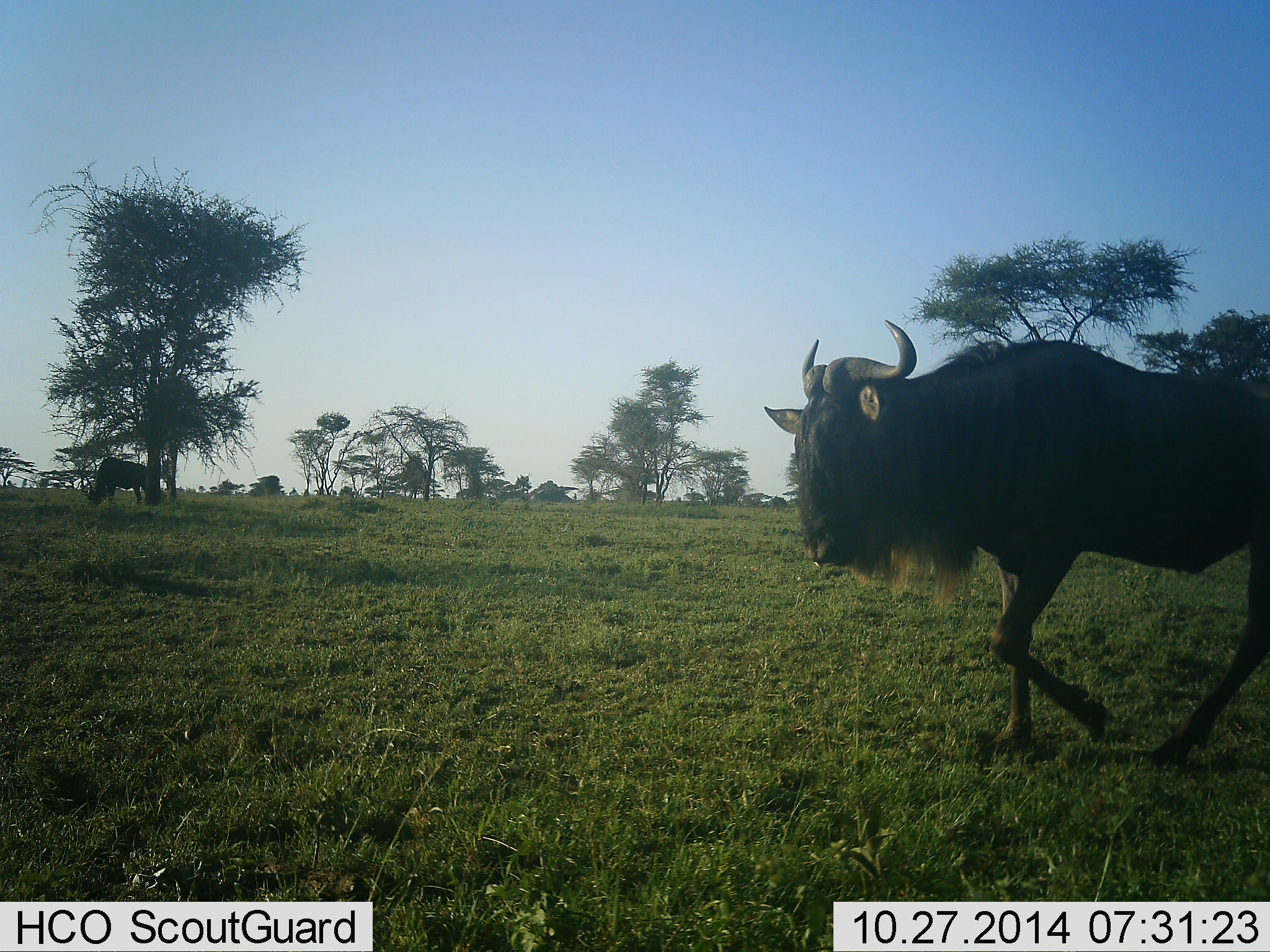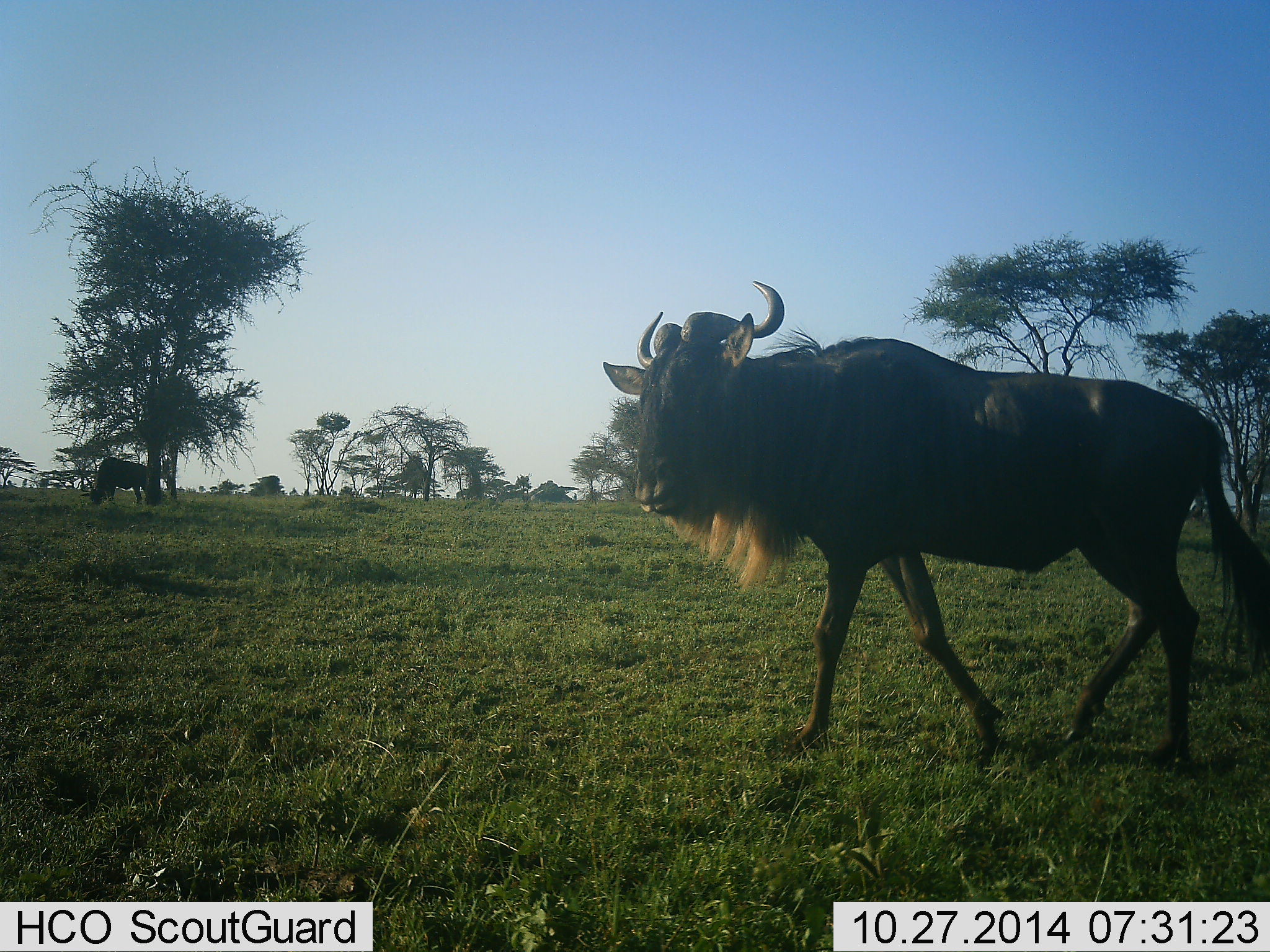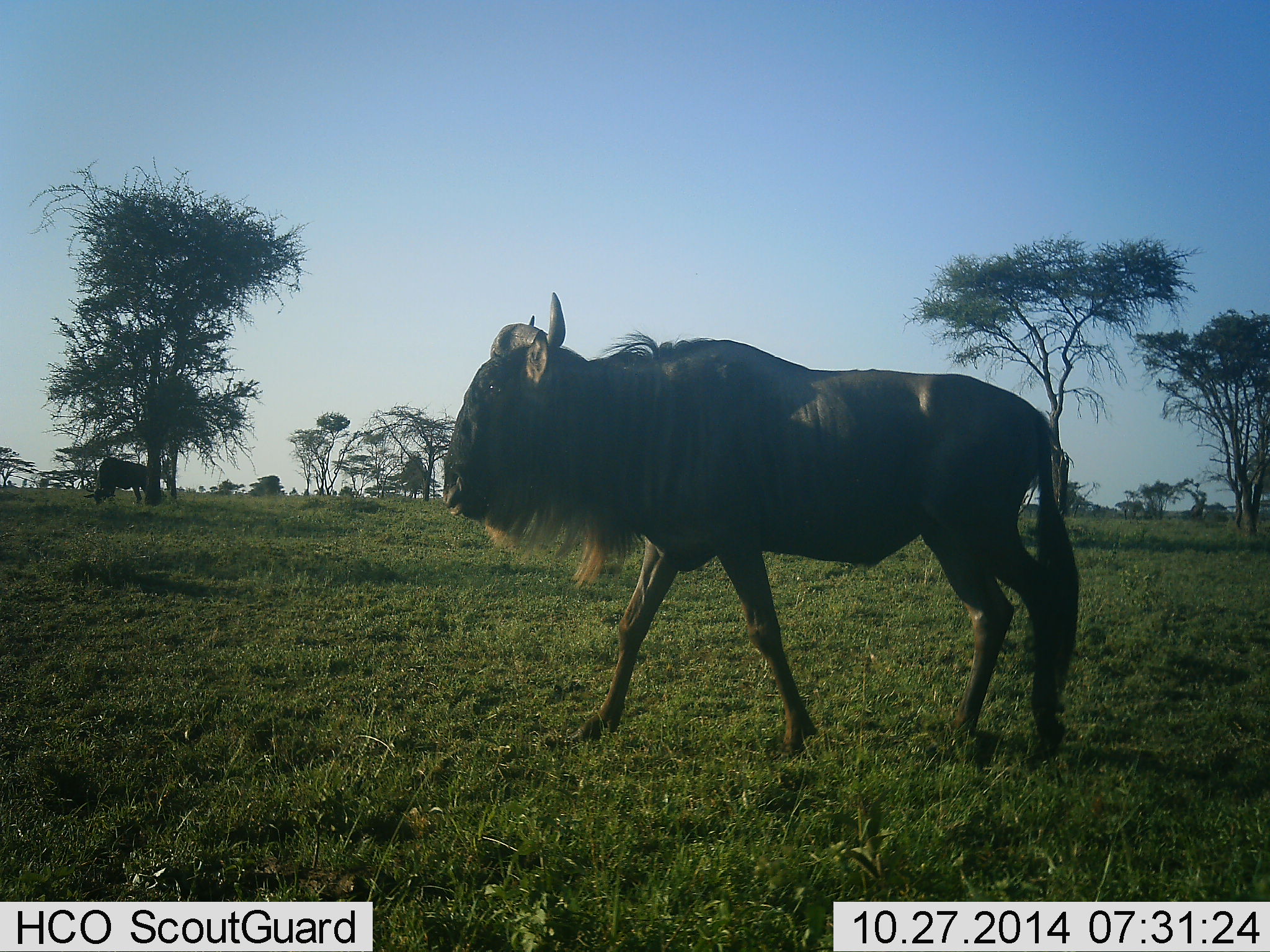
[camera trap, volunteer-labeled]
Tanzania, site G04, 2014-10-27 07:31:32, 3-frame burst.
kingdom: Animalia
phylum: Chordata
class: Mammalia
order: Artiodactyla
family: Bovidae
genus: Connochaetes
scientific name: Connochaetes taurinus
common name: blue wildebeest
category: wildebeest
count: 2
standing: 50%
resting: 0%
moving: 90%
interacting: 0%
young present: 0%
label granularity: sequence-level